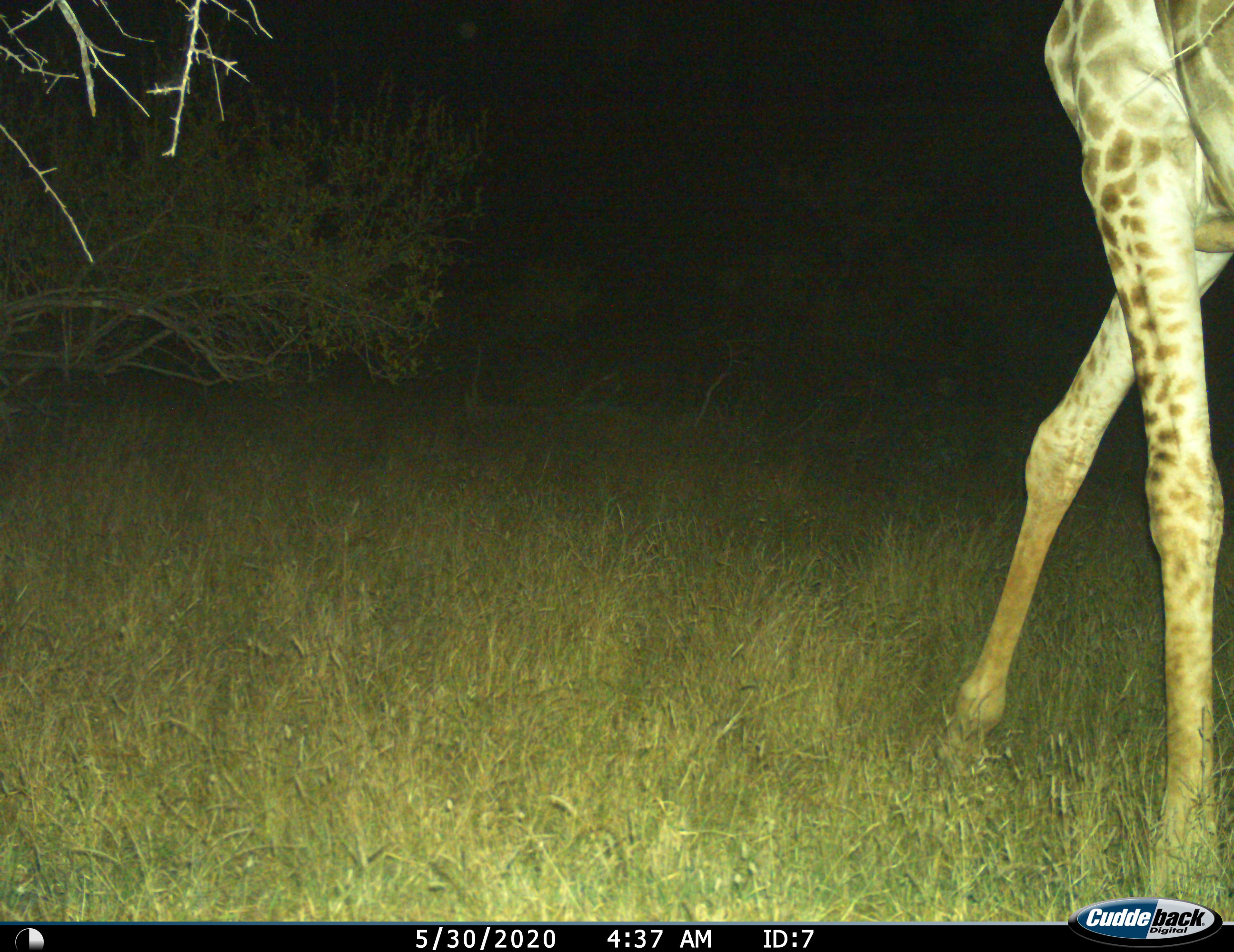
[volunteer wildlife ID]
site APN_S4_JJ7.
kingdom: Animalia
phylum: Chordata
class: Mammalia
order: Artiodactyla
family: Giraffidae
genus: Giraffa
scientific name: Giraffa camelopardalis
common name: giraffe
Giraffe (Giraffa camelopardalis), count 1. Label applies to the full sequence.